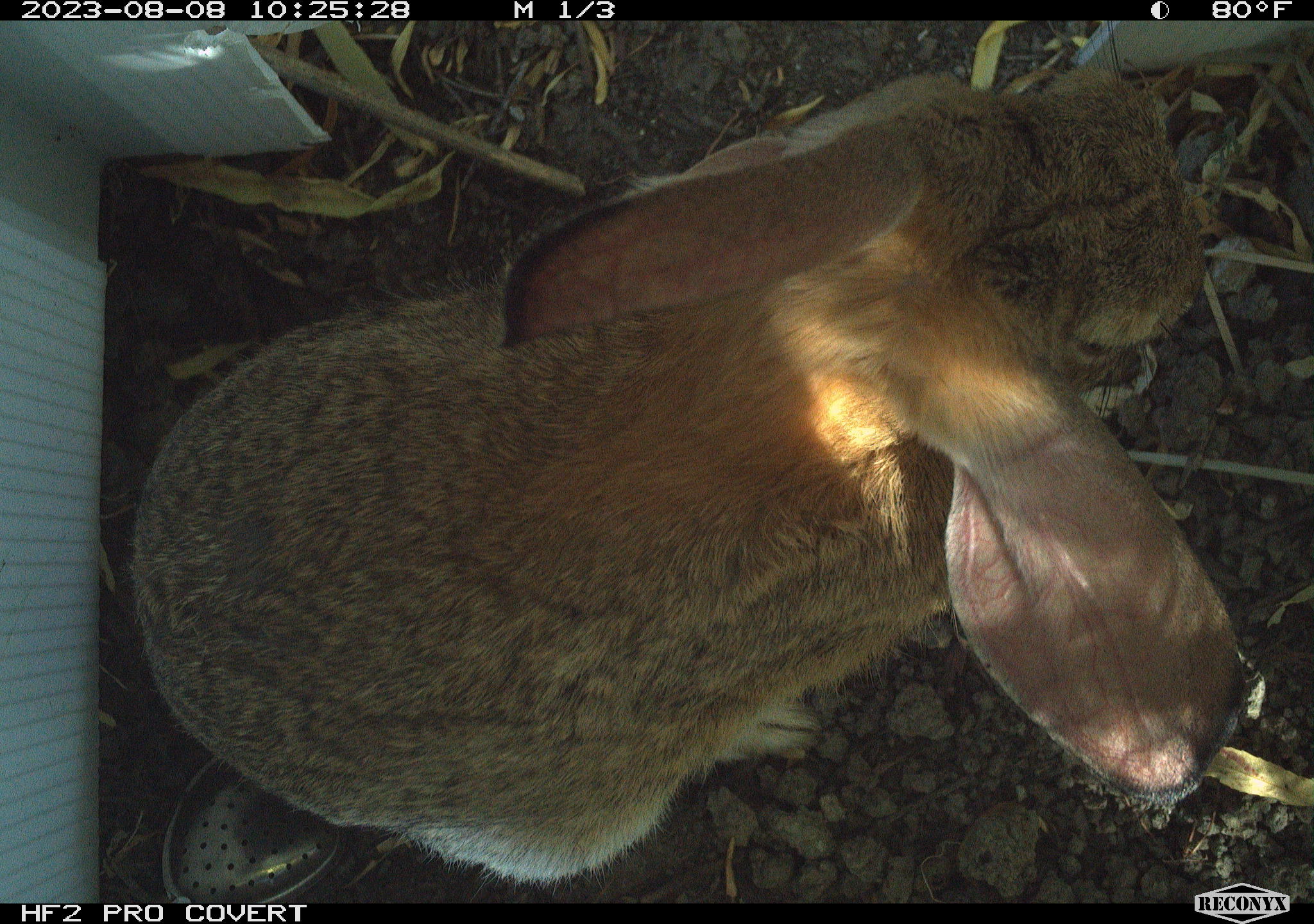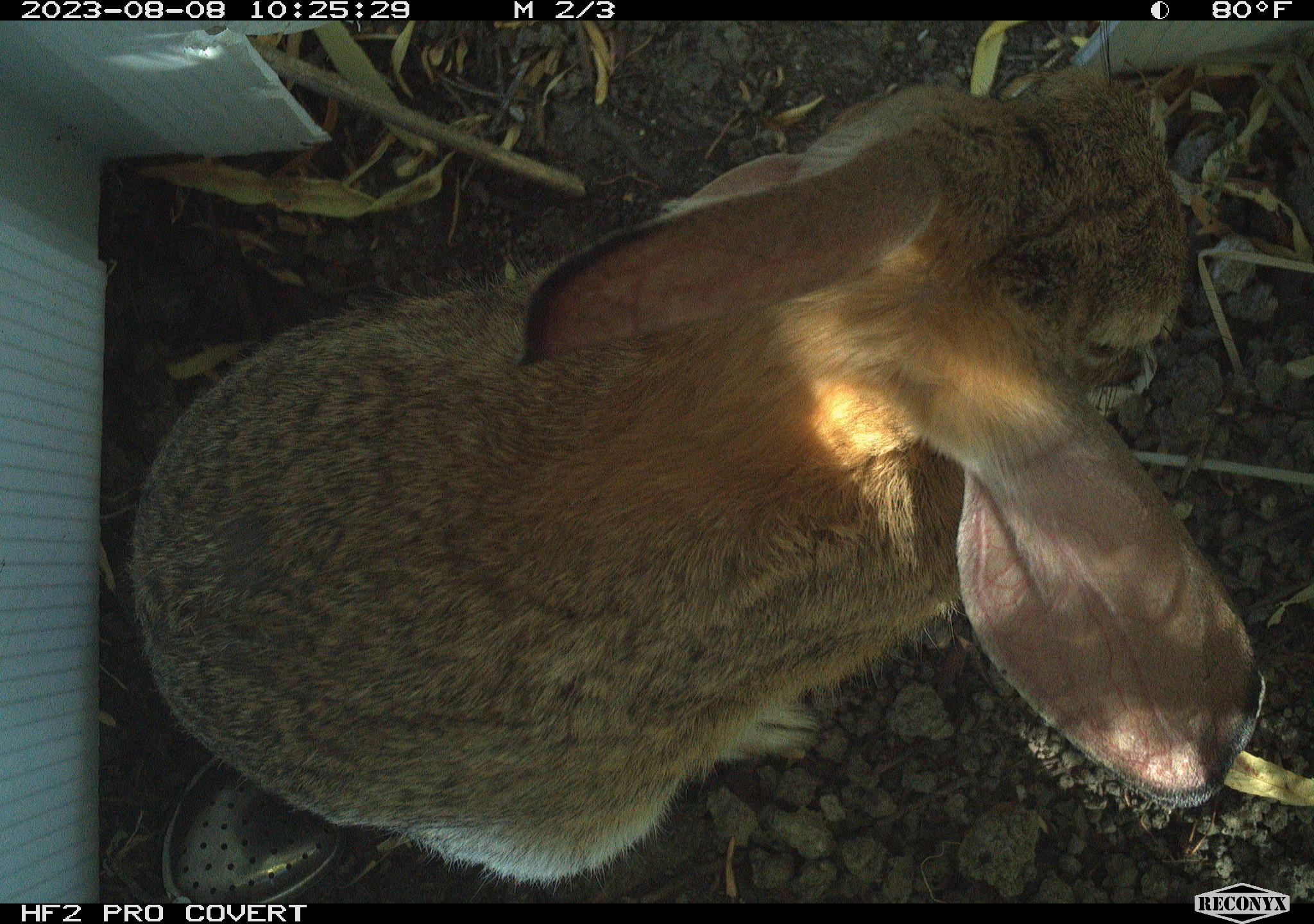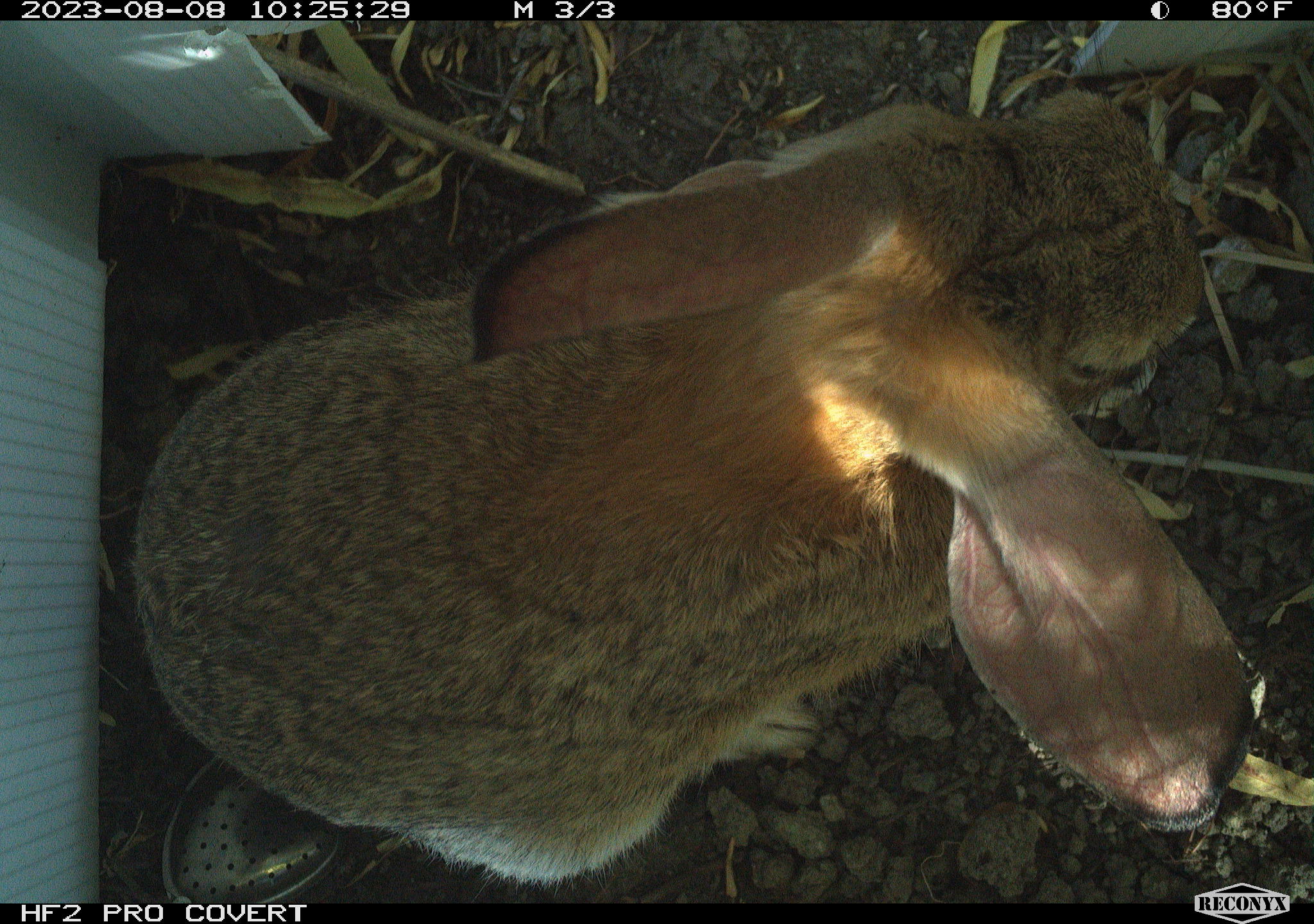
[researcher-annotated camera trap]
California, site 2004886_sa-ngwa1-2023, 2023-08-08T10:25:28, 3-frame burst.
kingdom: Animalia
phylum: Chordata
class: Mammalia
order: Lagomorpha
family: Leporidae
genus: Sylvilagus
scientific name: Sylvilagus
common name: cottontail rabbits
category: sylvilagus species